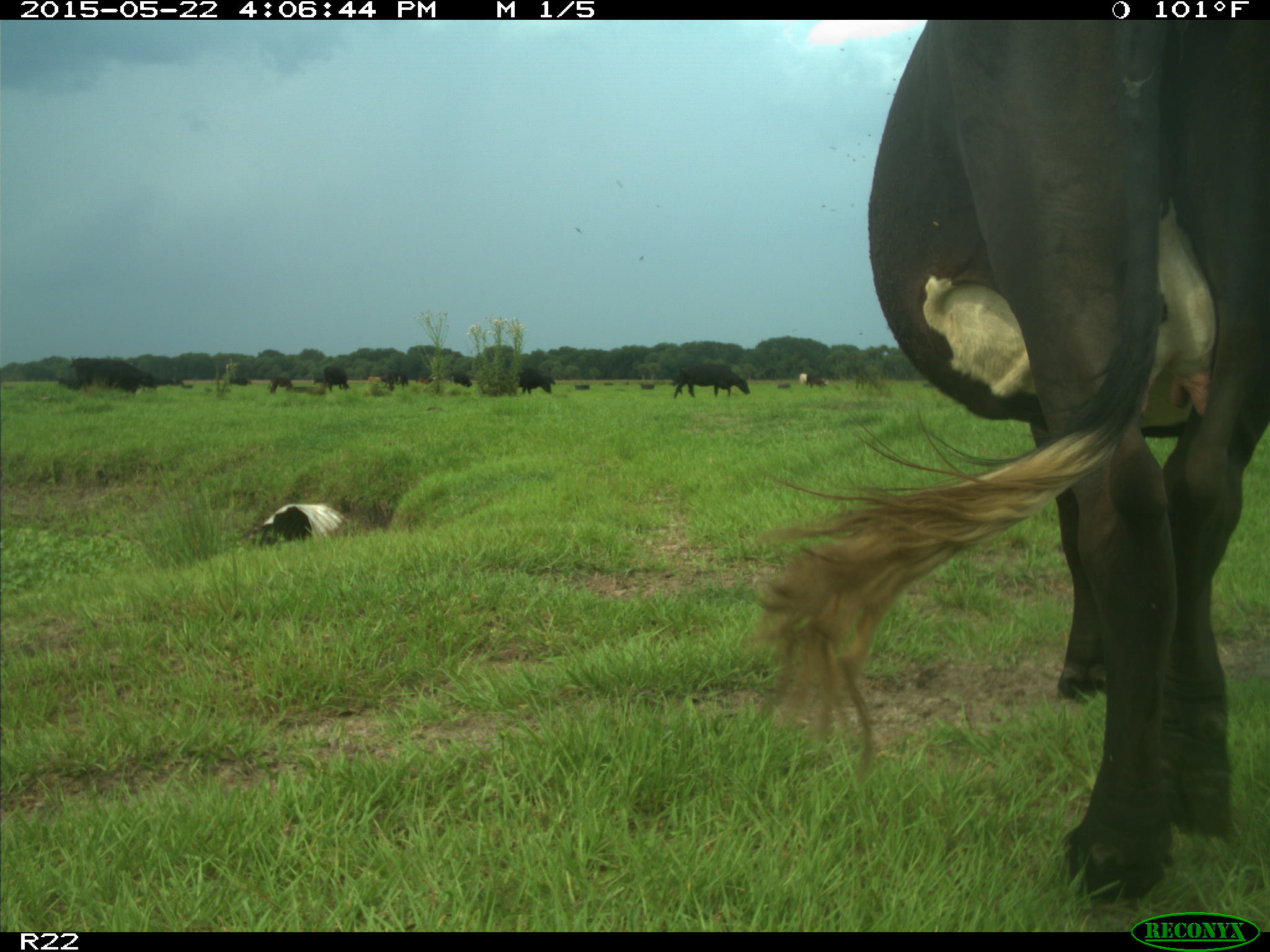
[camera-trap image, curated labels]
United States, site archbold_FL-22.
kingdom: Animalia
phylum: Chordata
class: Mammalia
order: Artiodactyla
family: Bovidae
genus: Bos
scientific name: Bos taurus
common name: domestic cow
Bos taurus (domestic cow).